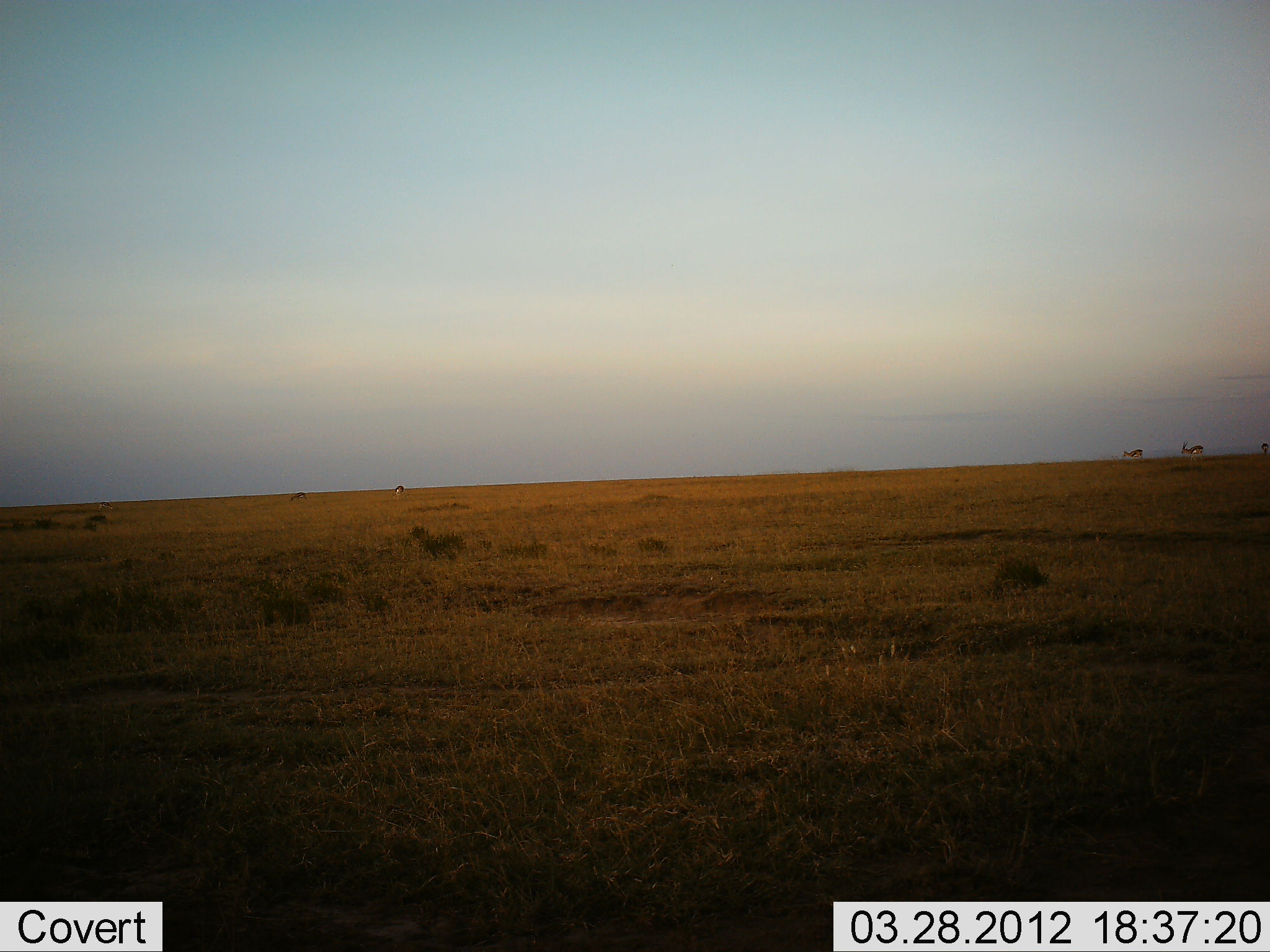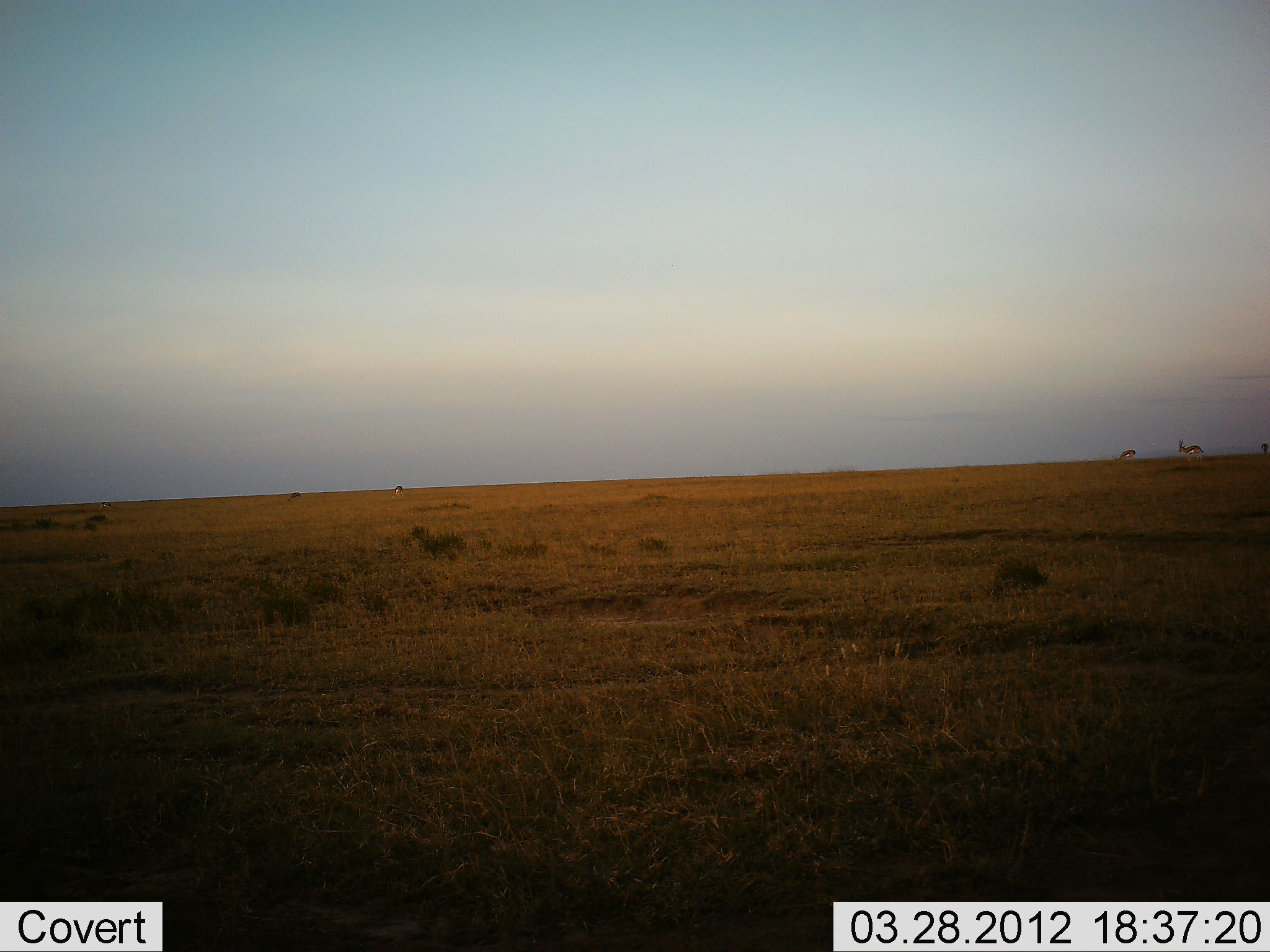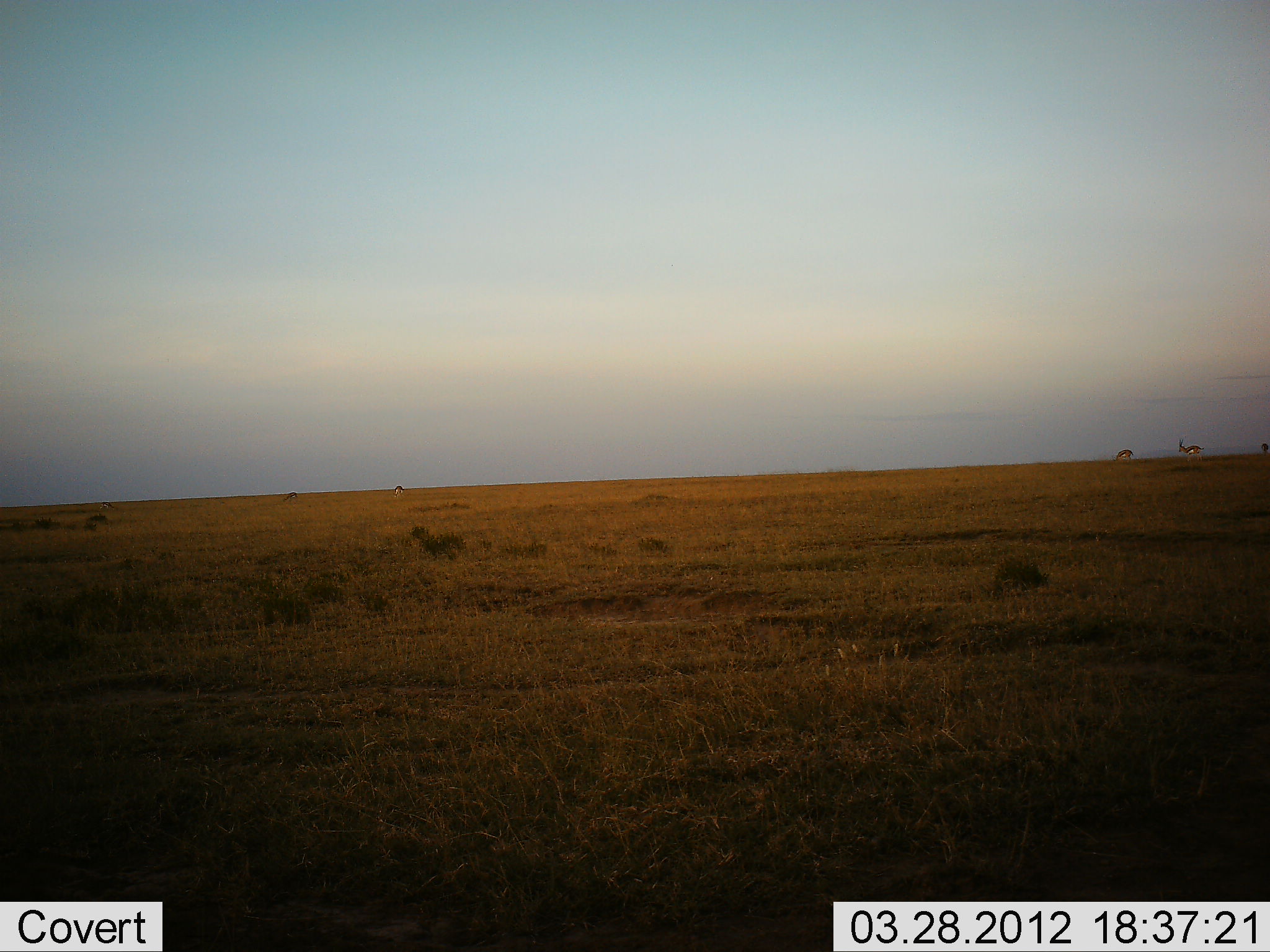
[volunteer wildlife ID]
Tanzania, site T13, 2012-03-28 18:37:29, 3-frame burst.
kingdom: Animalia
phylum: Chordata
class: Mammalia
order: Artiodactyla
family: Bovidae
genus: Eudorcas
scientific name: Eudorcas thomsonii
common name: thomson's gazelle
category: gazellethomsons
Gazellethomsons (thomson's gazelle) (Eudorcas thomsonii), count 4. Behavior (volunteer vote fractions): standing 29%, resting 0%, moving 43%, interacting 0%. Young present (vote fraction): 0%. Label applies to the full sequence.